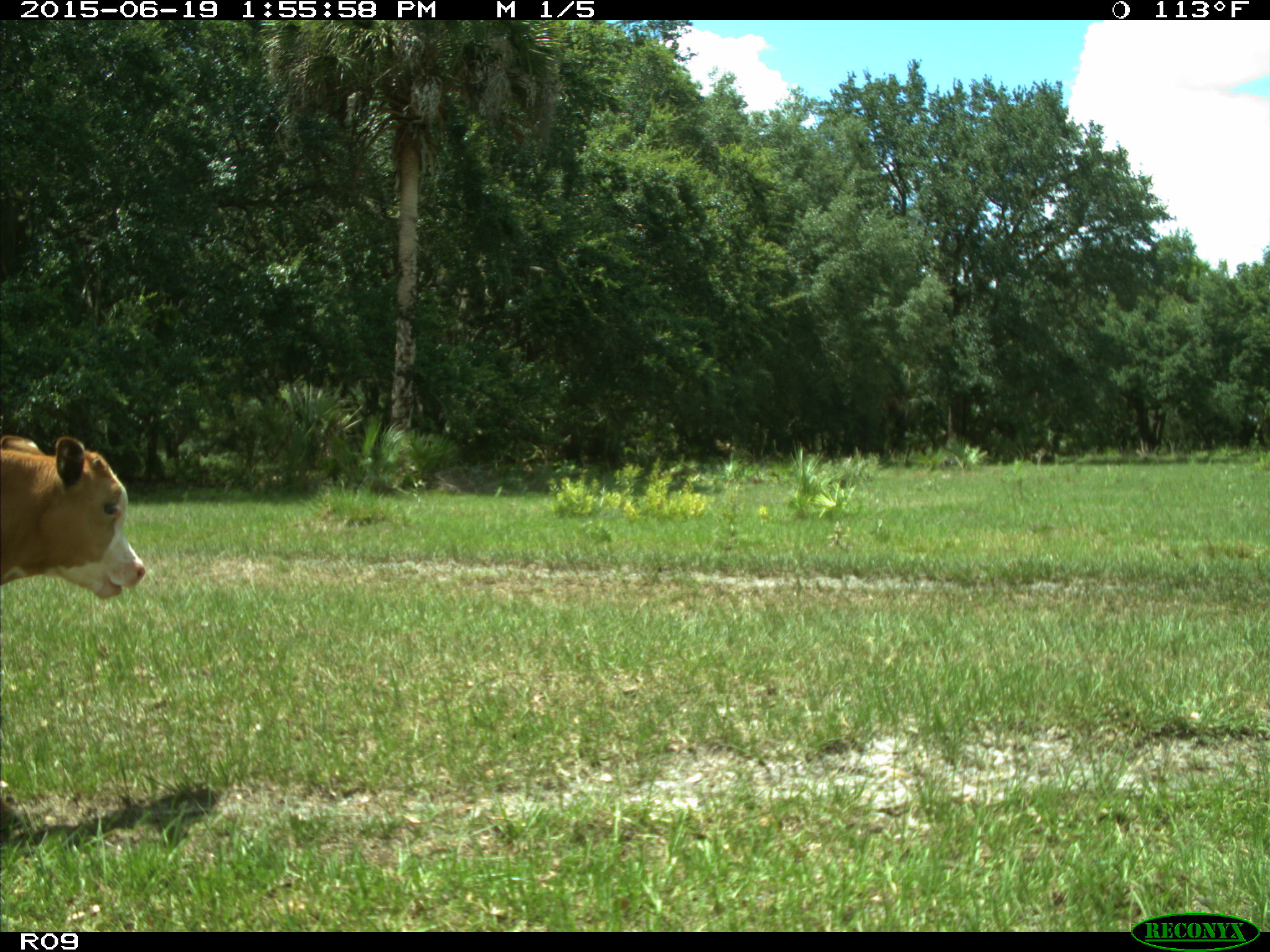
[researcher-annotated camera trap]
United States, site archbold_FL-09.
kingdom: Animalia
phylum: Chordata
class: Mammalia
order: Artiodactyla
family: Bovidae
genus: Bos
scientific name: Bos taurus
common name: domestic cow